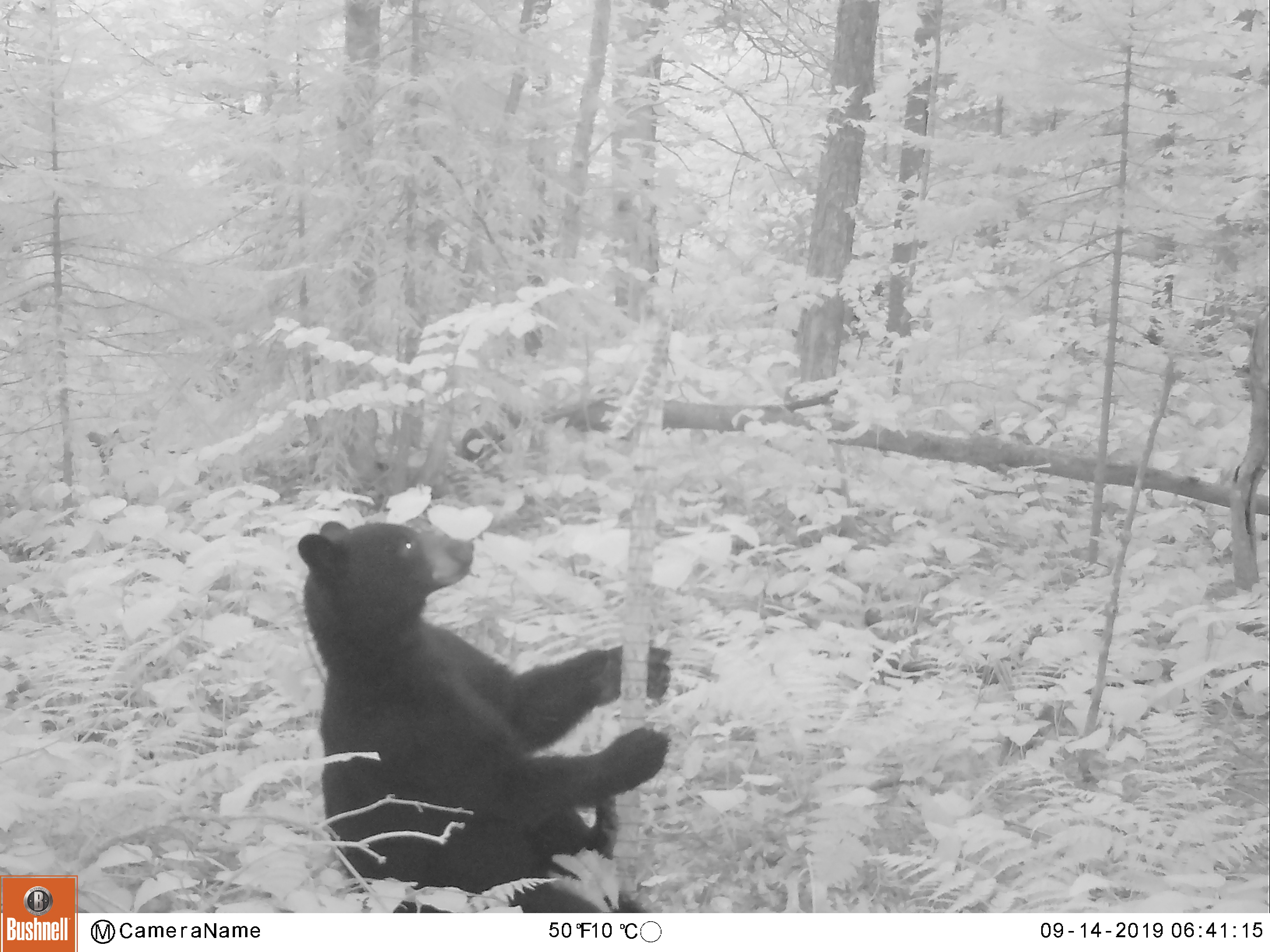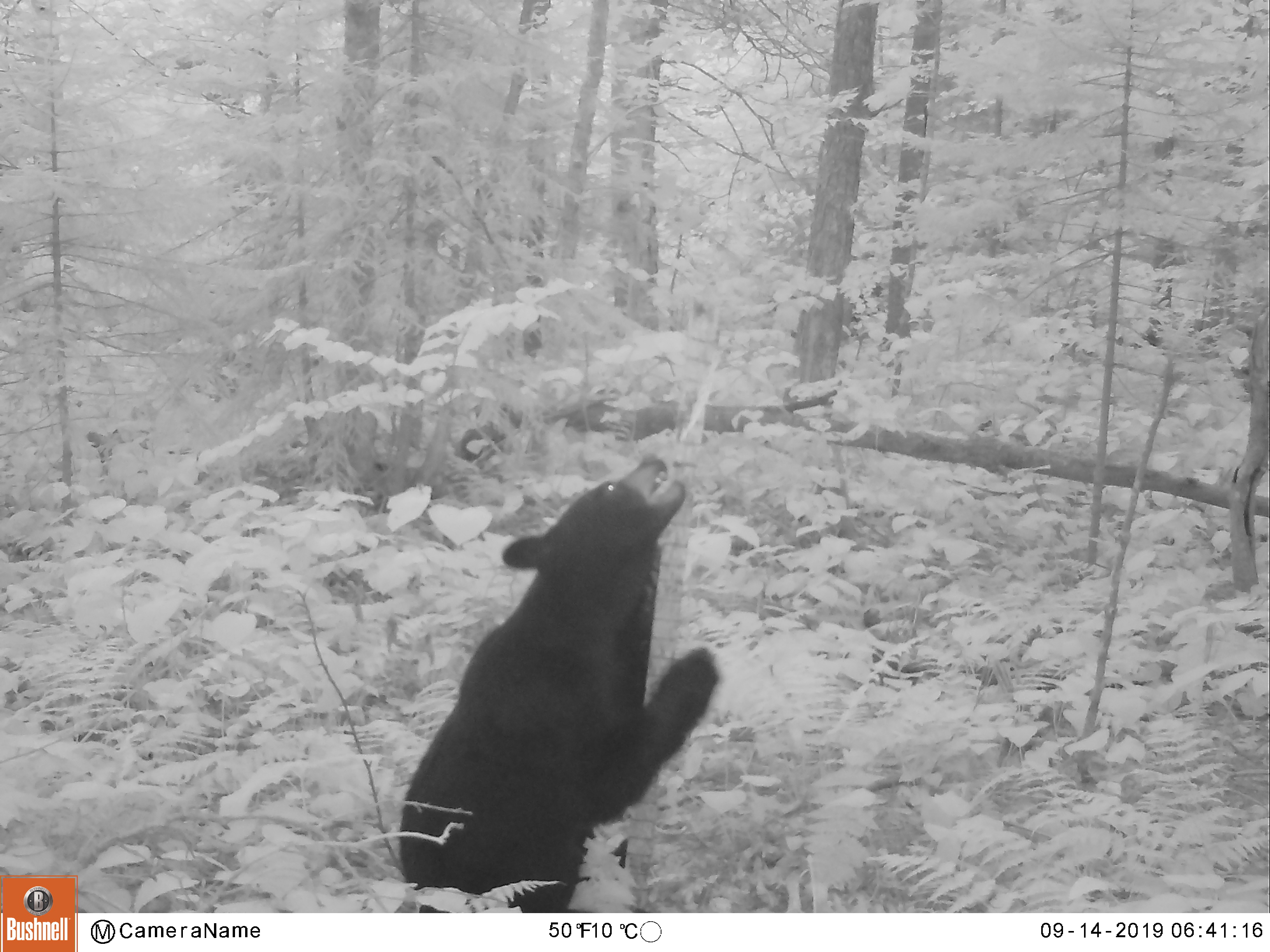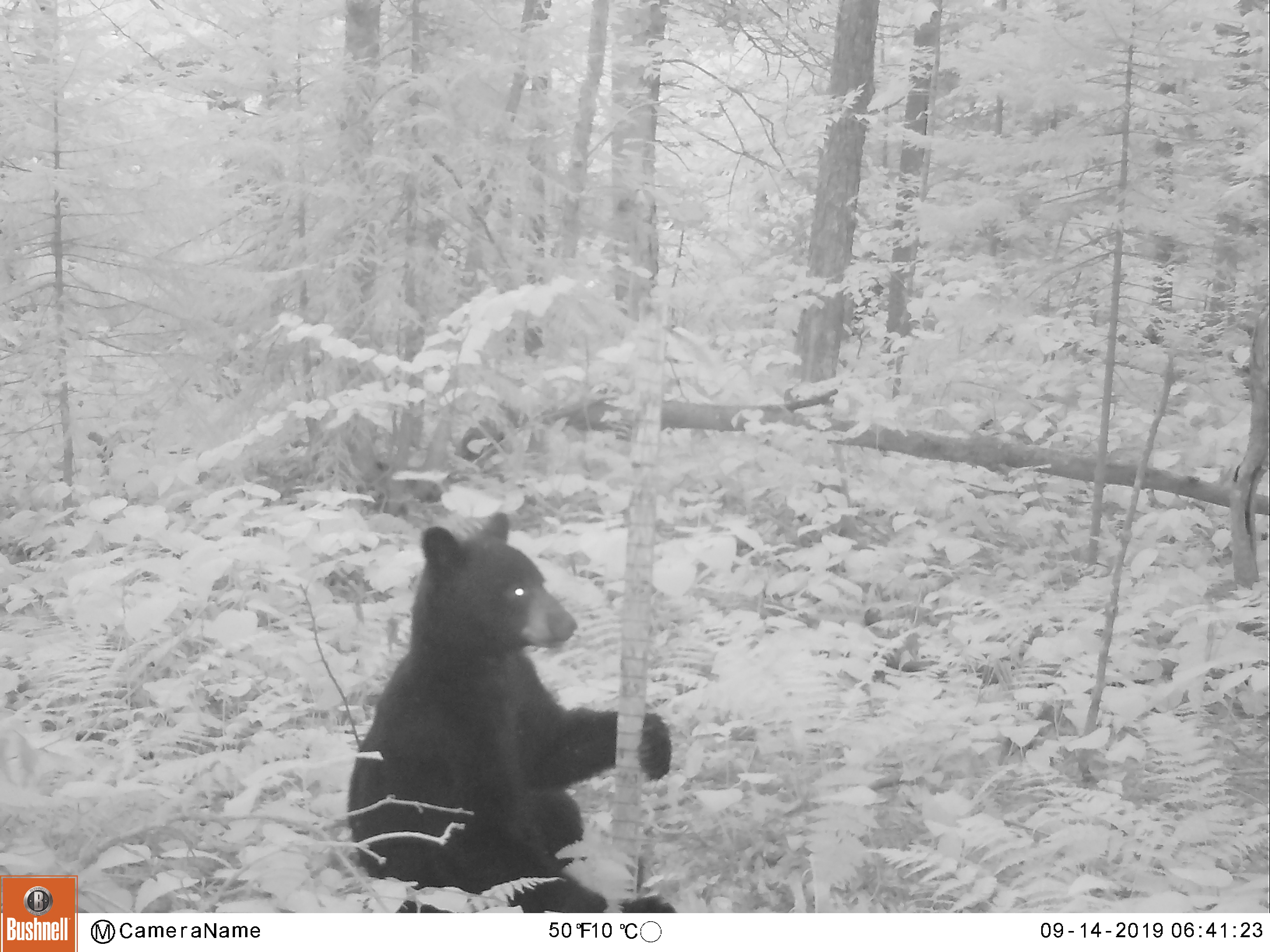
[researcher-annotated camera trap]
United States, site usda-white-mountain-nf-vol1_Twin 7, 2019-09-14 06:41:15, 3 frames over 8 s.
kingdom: Animalia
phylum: Chordata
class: Mammalia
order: Carnivora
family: Ursidae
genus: Ursus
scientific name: Ursus americanus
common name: black bear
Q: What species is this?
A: Black bear (Ursus americanus).